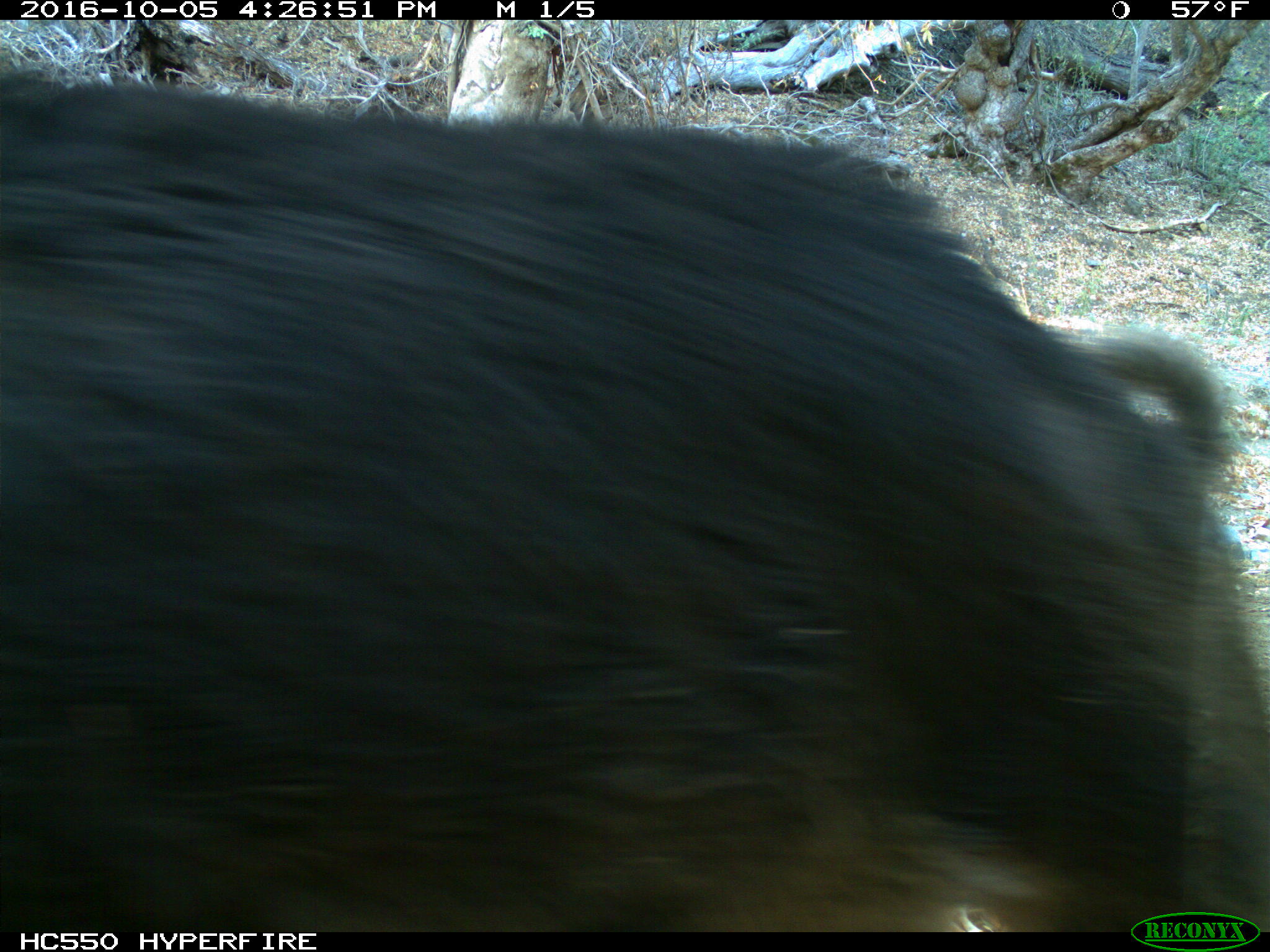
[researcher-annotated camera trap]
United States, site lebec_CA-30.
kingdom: Animalia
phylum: Chordata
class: Mammalia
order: Artiodactyla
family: Suidae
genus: Sus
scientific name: Sus scrofa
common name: wild boar